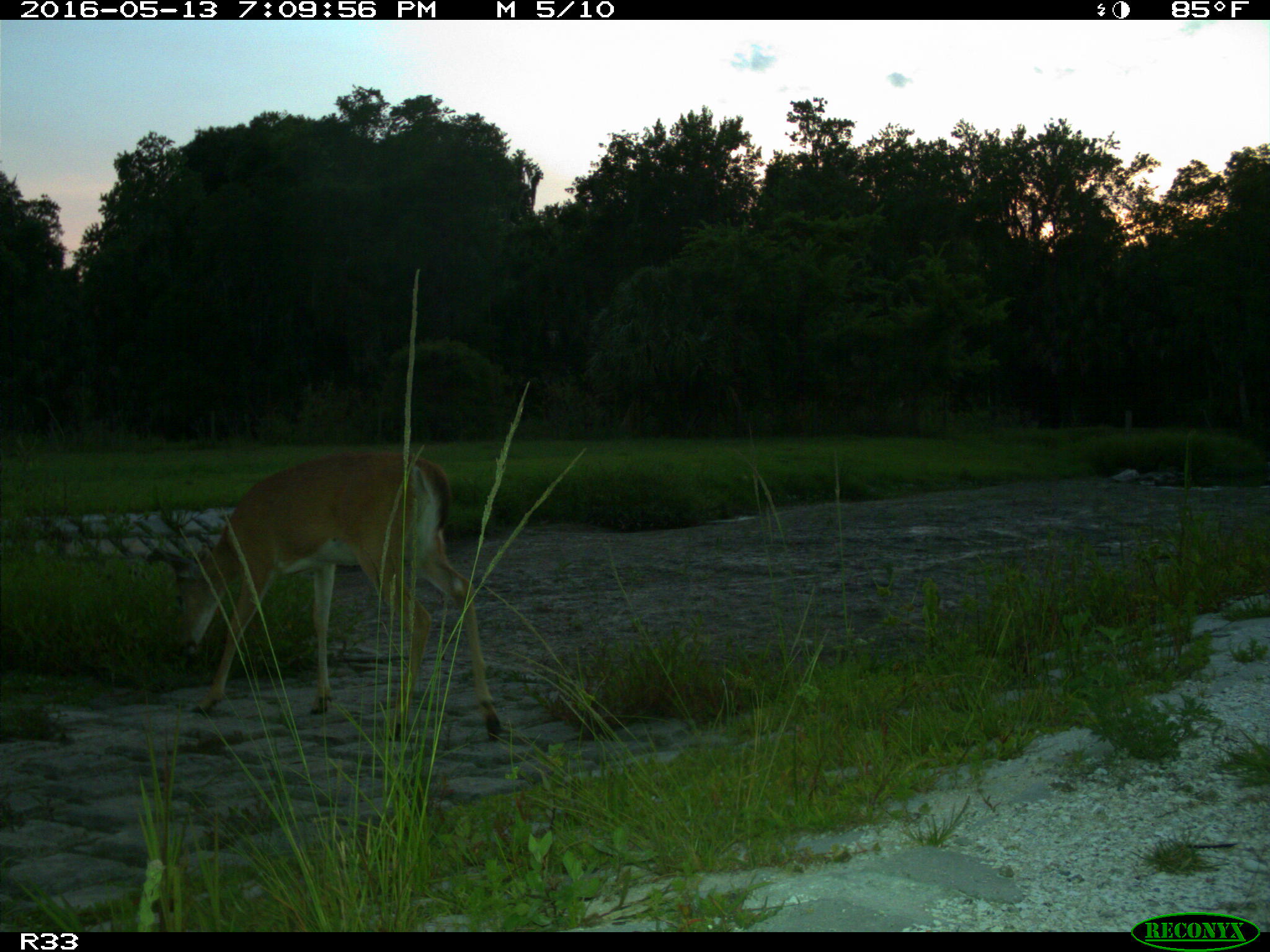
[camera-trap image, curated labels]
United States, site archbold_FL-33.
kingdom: Animalia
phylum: Chordata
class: Mammalia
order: Artiodactyla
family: Cervidae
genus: Odocoileus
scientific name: Odocoileus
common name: deer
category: unidentified deer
Unidentified deer (deer) (Odocoileus).